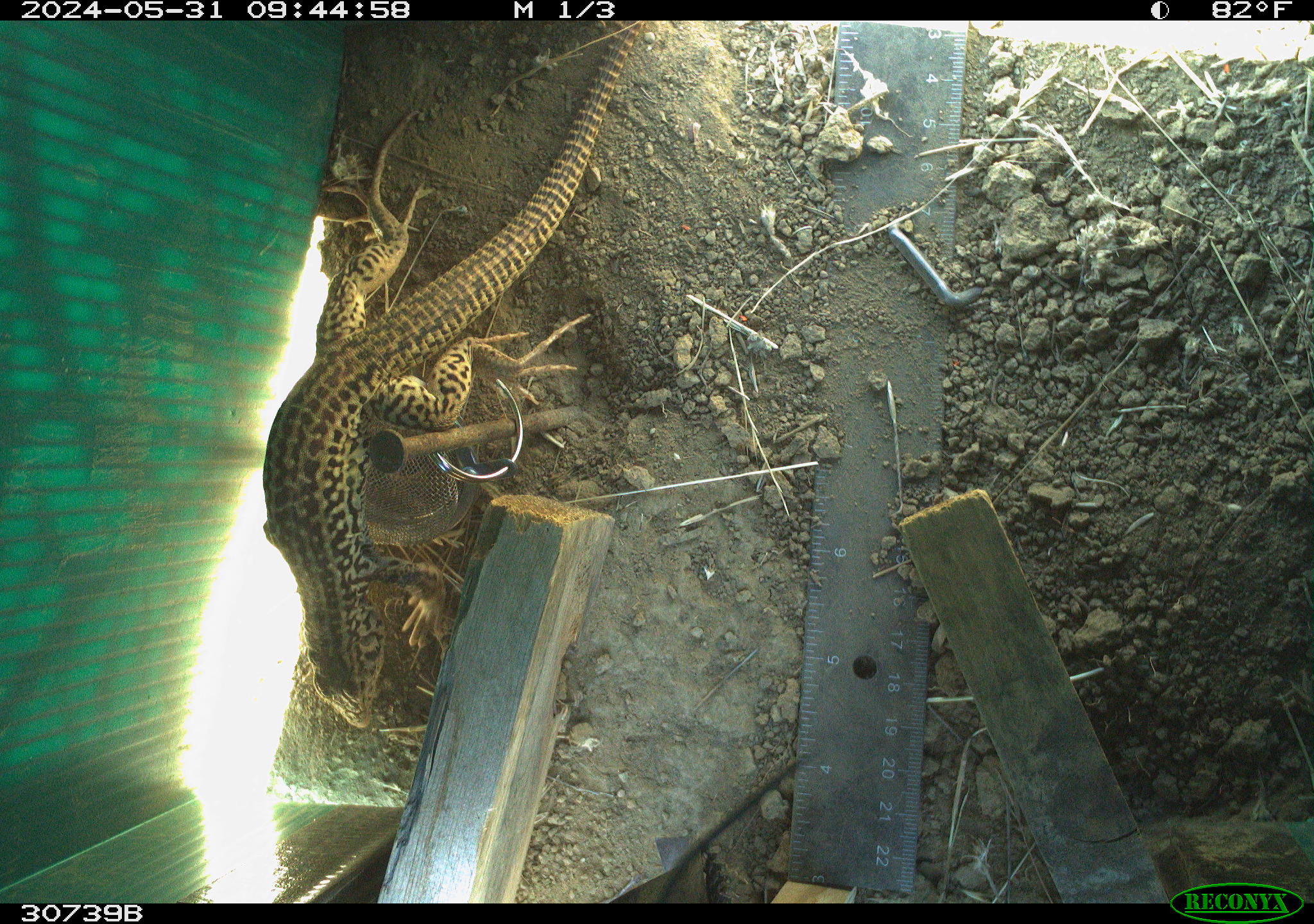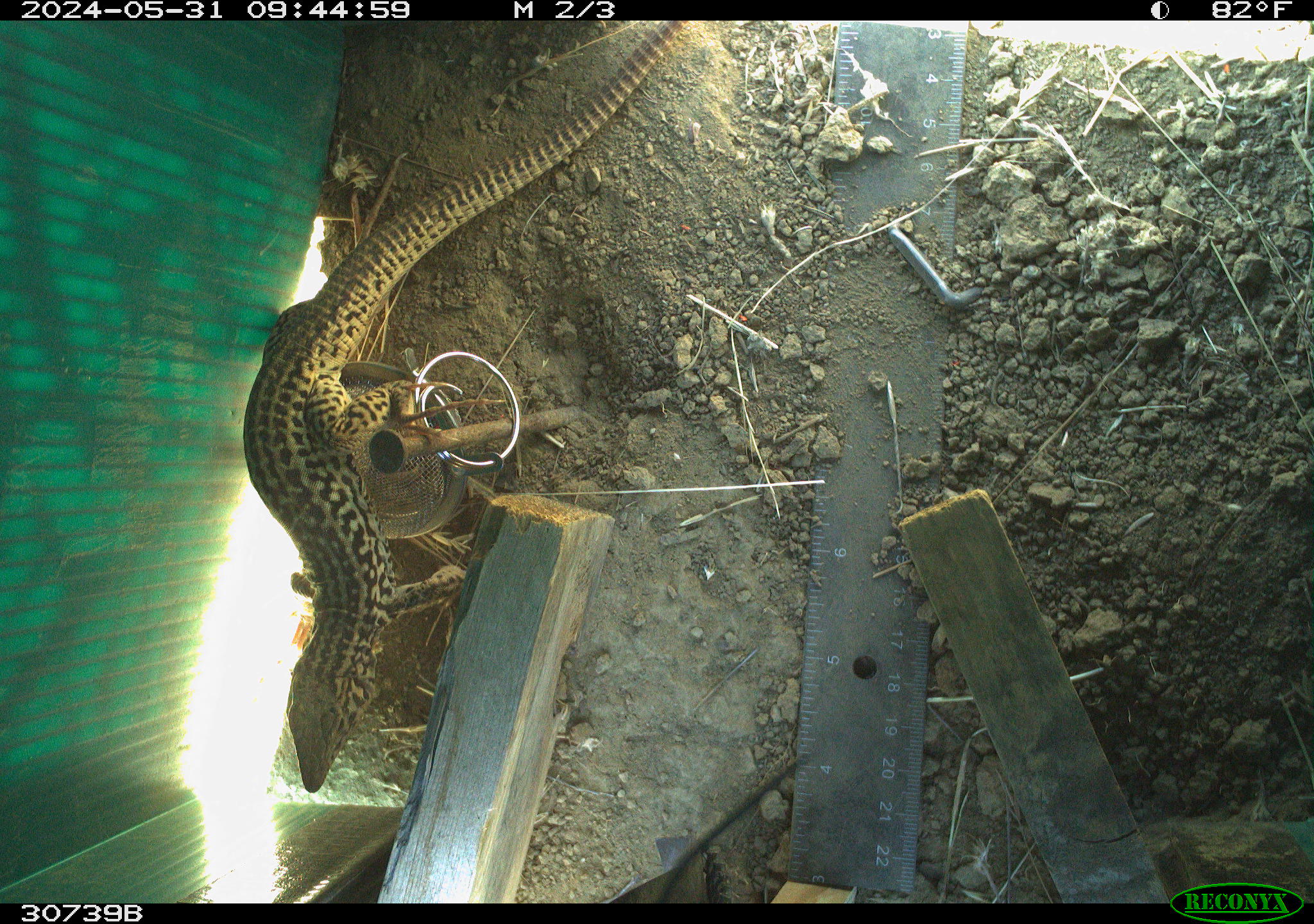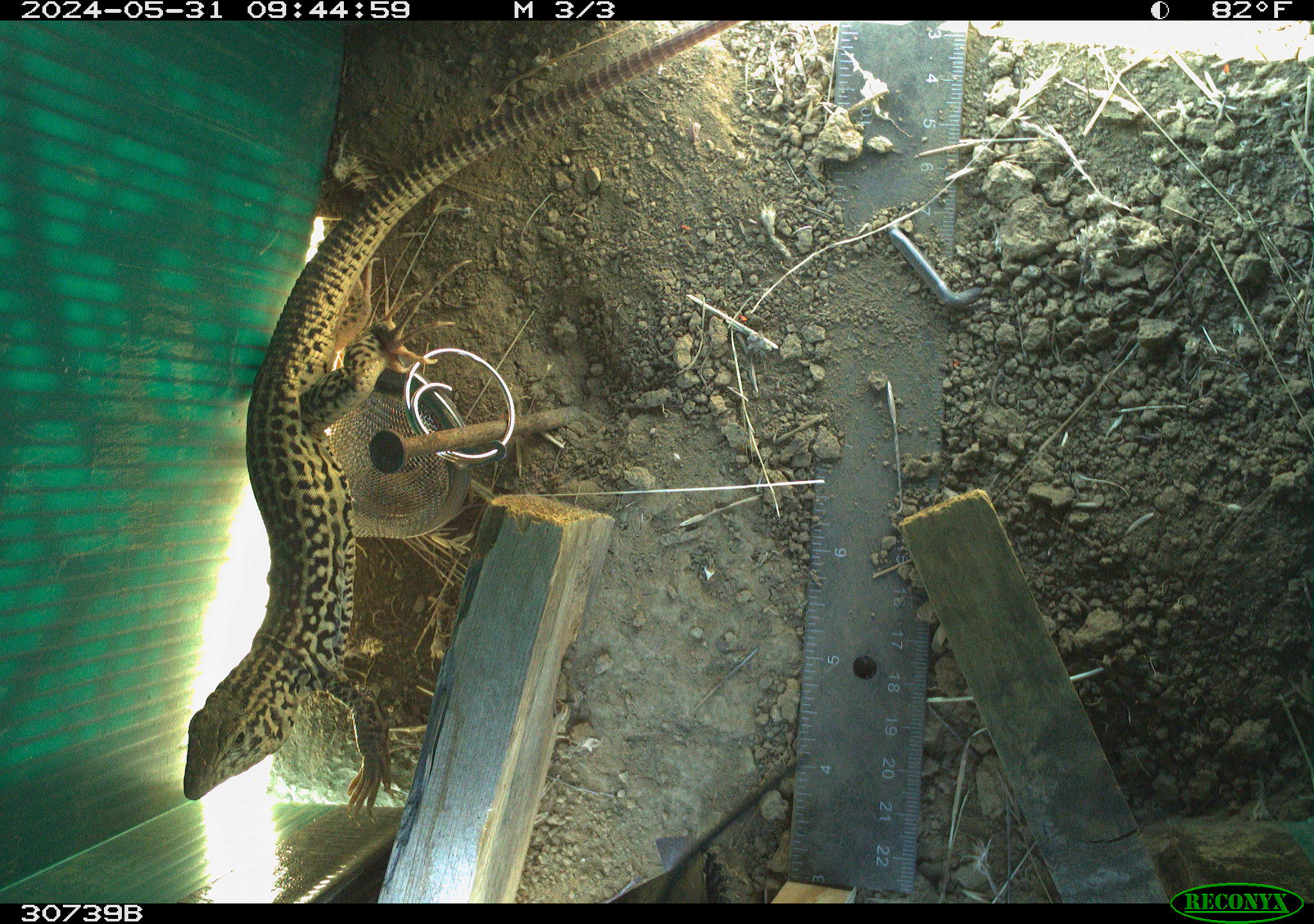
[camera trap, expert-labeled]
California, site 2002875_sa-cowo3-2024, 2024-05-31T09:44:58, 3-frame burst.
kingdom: Animalia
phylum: Chordata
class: Reptilia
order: Squamata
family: Teiidae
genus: Aspidoscelis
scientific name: Aspidoscelis tigris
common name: western whiptail